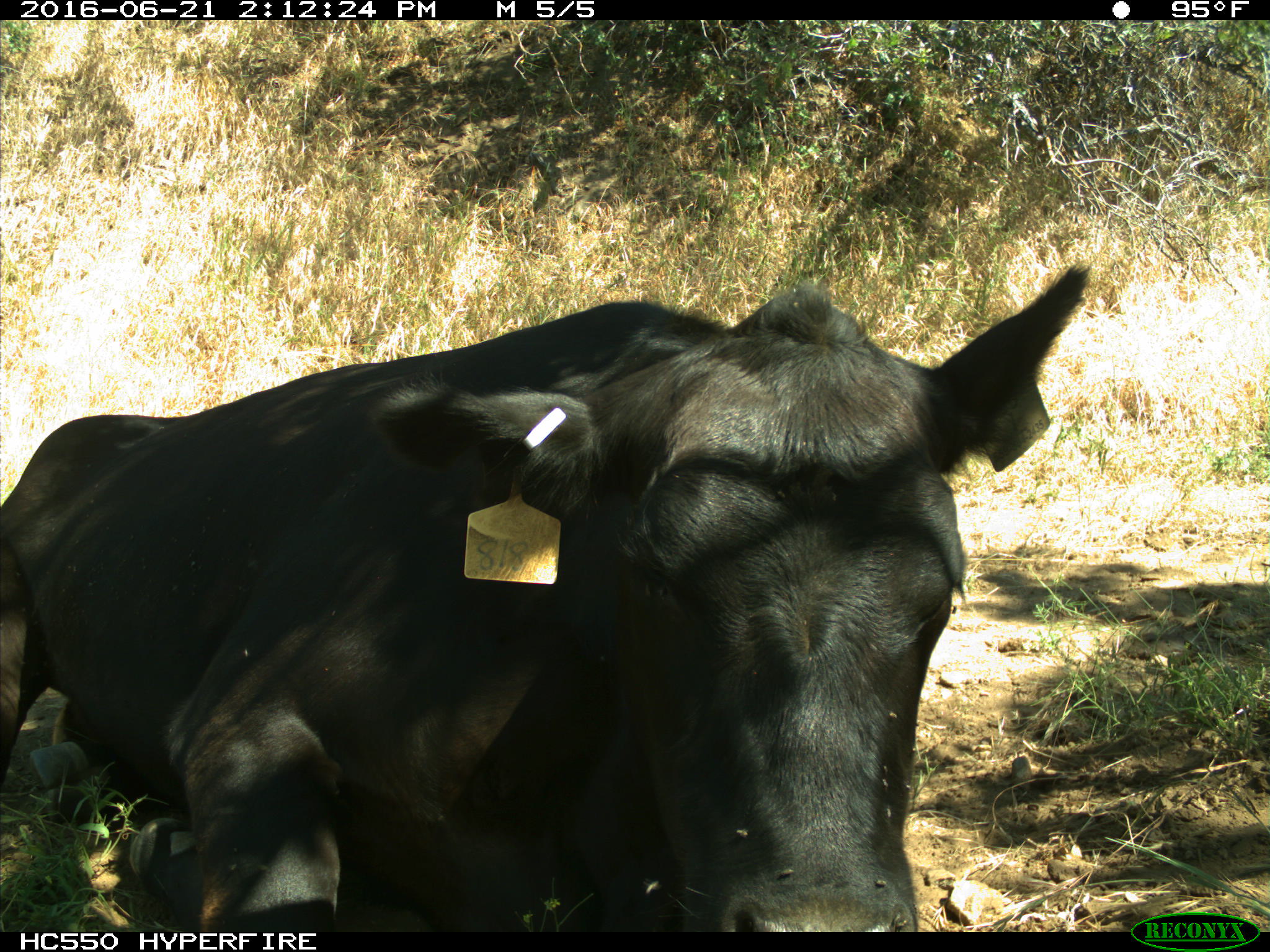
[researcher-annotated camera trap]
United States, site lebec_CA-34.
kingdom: Animalia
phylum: Chordata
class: Mammalia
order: Artiodactyla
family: Bovidae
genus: Bos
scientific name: Bos taurus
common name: domestic cow